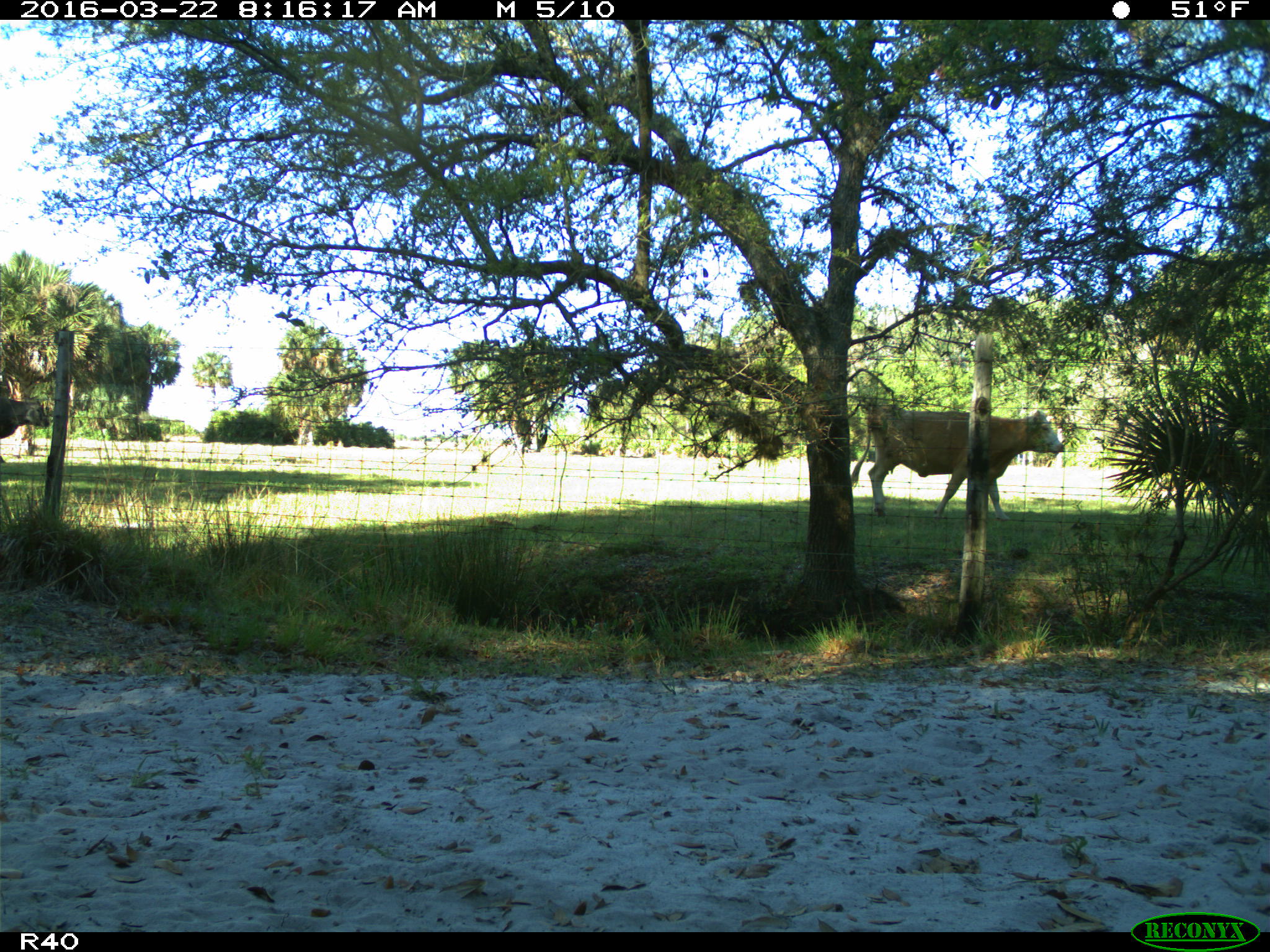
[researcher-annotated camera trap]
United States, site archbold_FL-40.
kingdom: Animalia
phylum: Chordata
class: Mammalia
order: Artiodactyla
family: Bovidae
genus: Bos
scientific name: Bos taurus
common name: domestic cow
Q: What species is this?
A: Bos taurus (domestic cow).